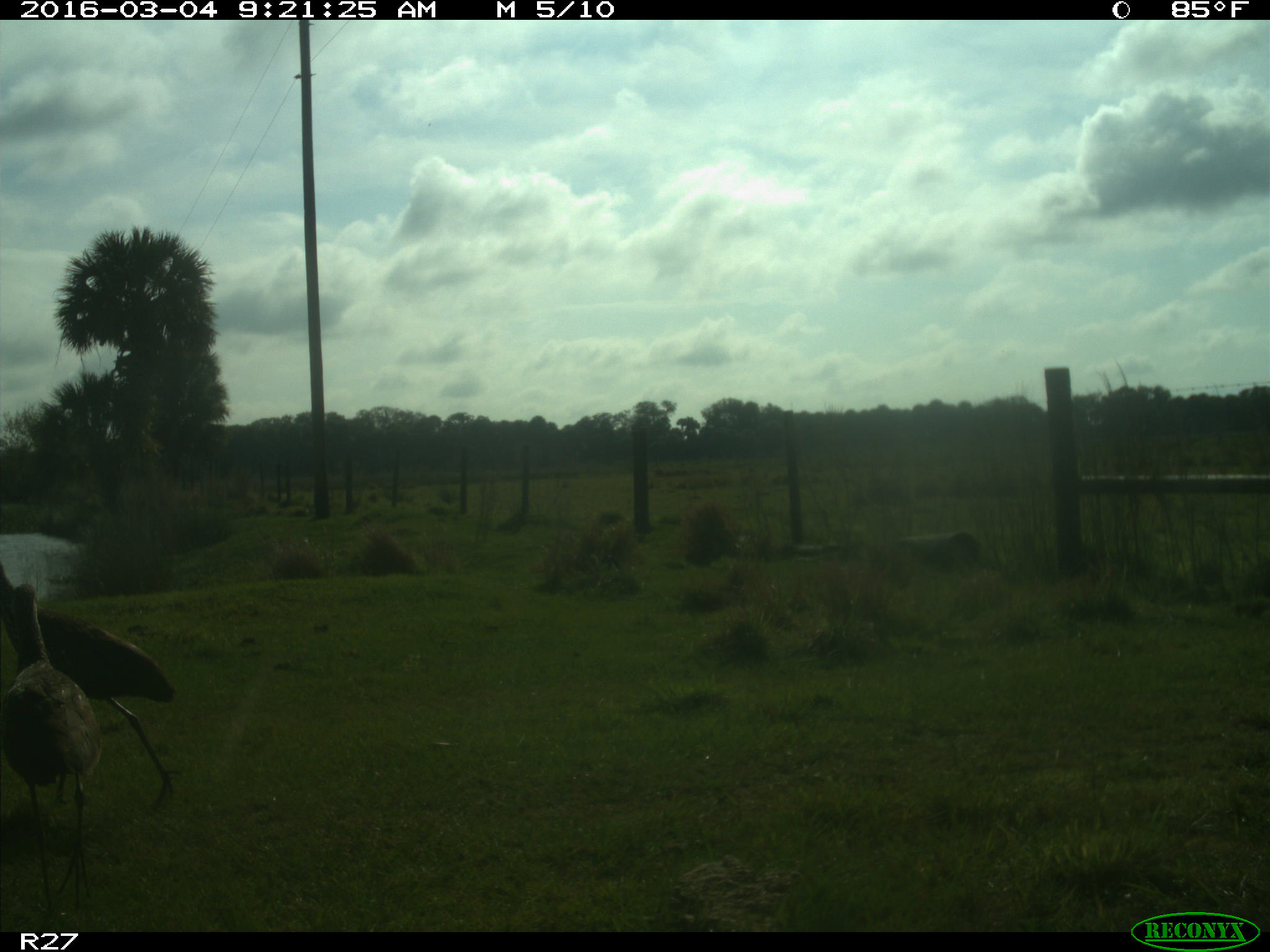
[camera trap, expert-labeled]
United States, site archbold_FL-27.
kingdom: Animalia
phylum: Chordata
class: Aves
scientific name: Aves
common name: birds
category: unidentified bird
Unidentified bird (birds) (Aves).